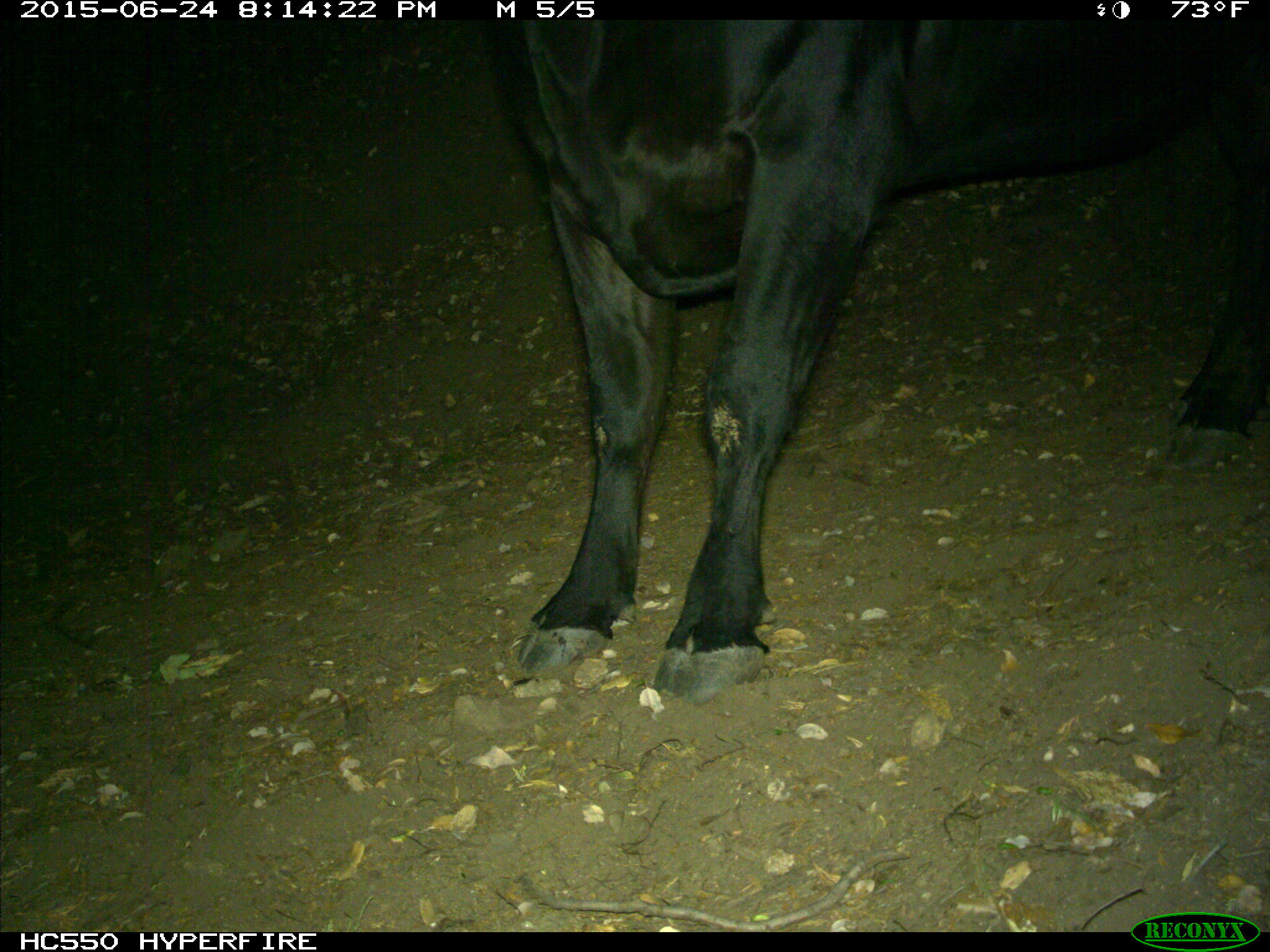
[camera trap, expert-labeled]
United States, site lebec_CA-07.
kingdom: Animalia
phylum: Chordata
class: Mammalia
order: Artiodactyla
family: Bovidae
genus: Bos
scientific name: Bos taurus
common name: domestic cow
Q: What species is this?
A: Bos taurus (domestic cow).